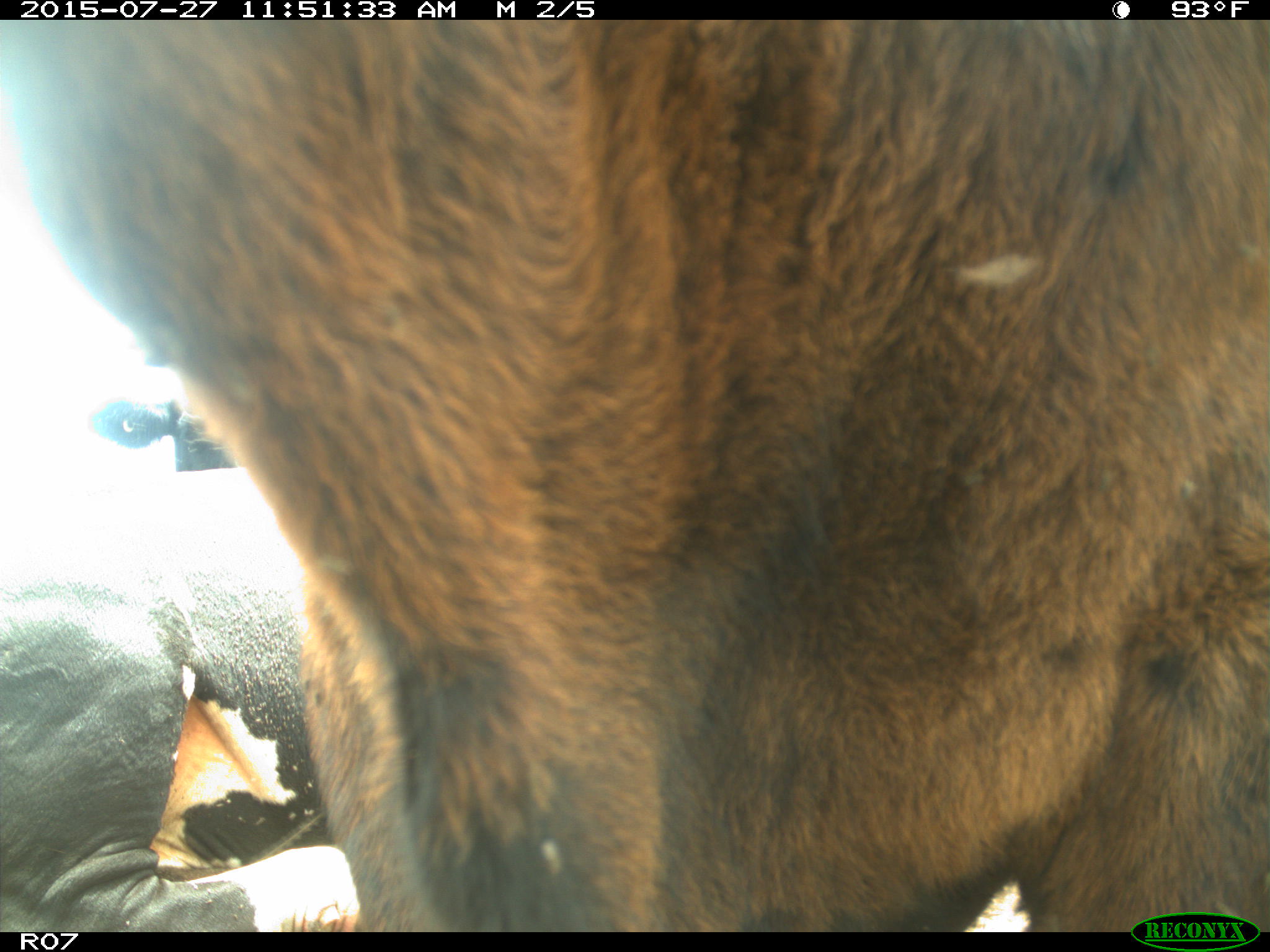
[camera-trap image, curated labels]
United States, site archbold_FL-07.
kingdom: Animalia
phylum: Chordata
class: Mammalia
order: Artiodactyla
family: Bovidae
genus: Bos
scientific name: Bos taurus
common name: domestic cow